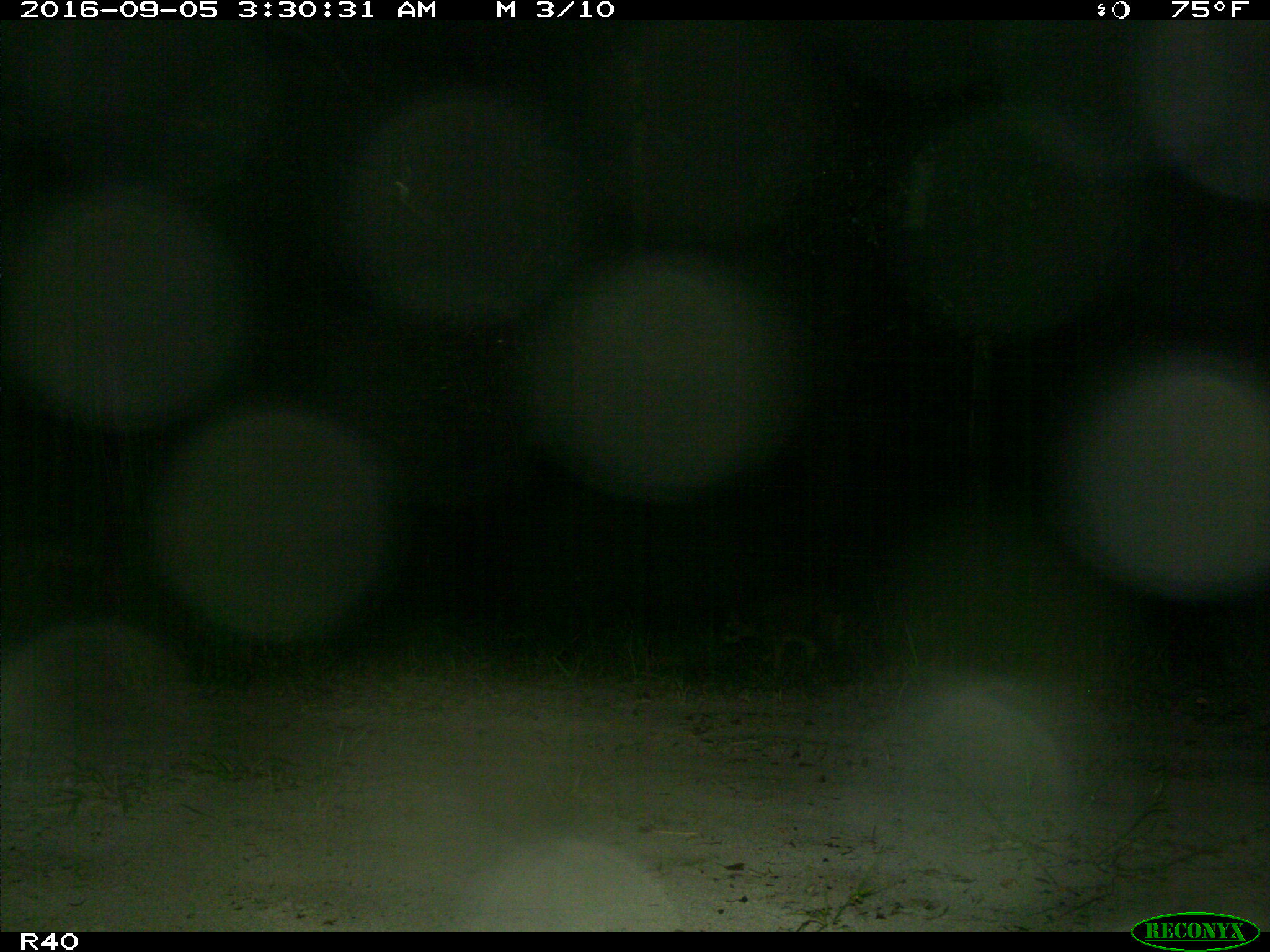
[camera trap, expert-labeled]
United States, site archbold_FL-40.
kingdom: Animalia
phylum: Chordata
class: Mammalia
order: Carnivora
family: Procyonidae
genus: Procyon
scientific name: Procyon lotor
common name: common raccoon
Procyon lotor (common raccoon).